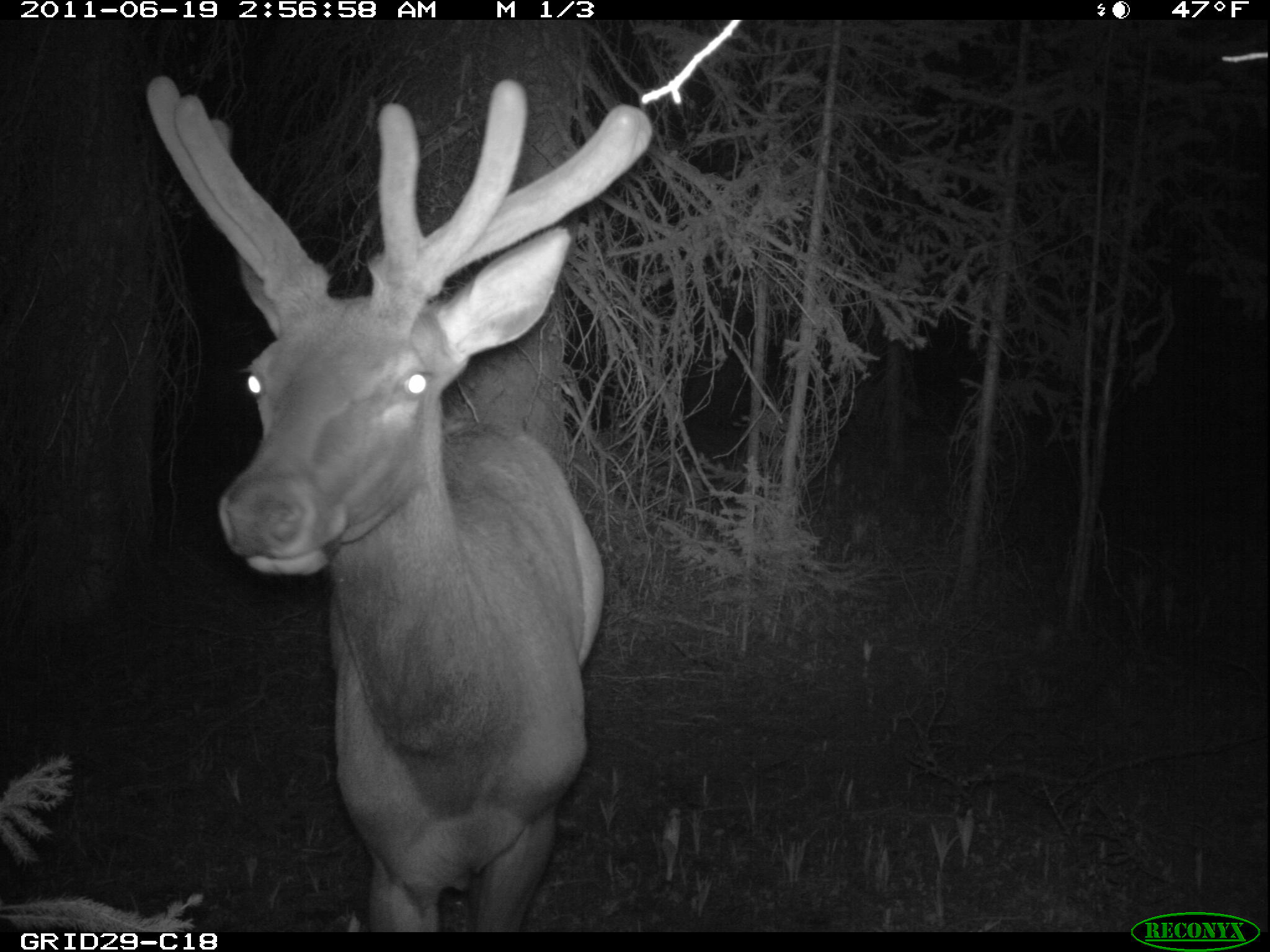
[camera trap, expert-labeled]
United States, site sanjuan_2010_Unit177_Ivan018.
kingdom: Animalia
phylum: Chordata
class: Mammalia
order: Artiodactyla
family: Cervidae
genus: Cervus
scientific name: Cervus elaphus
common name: red deer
Cervus elaphus (red deer).